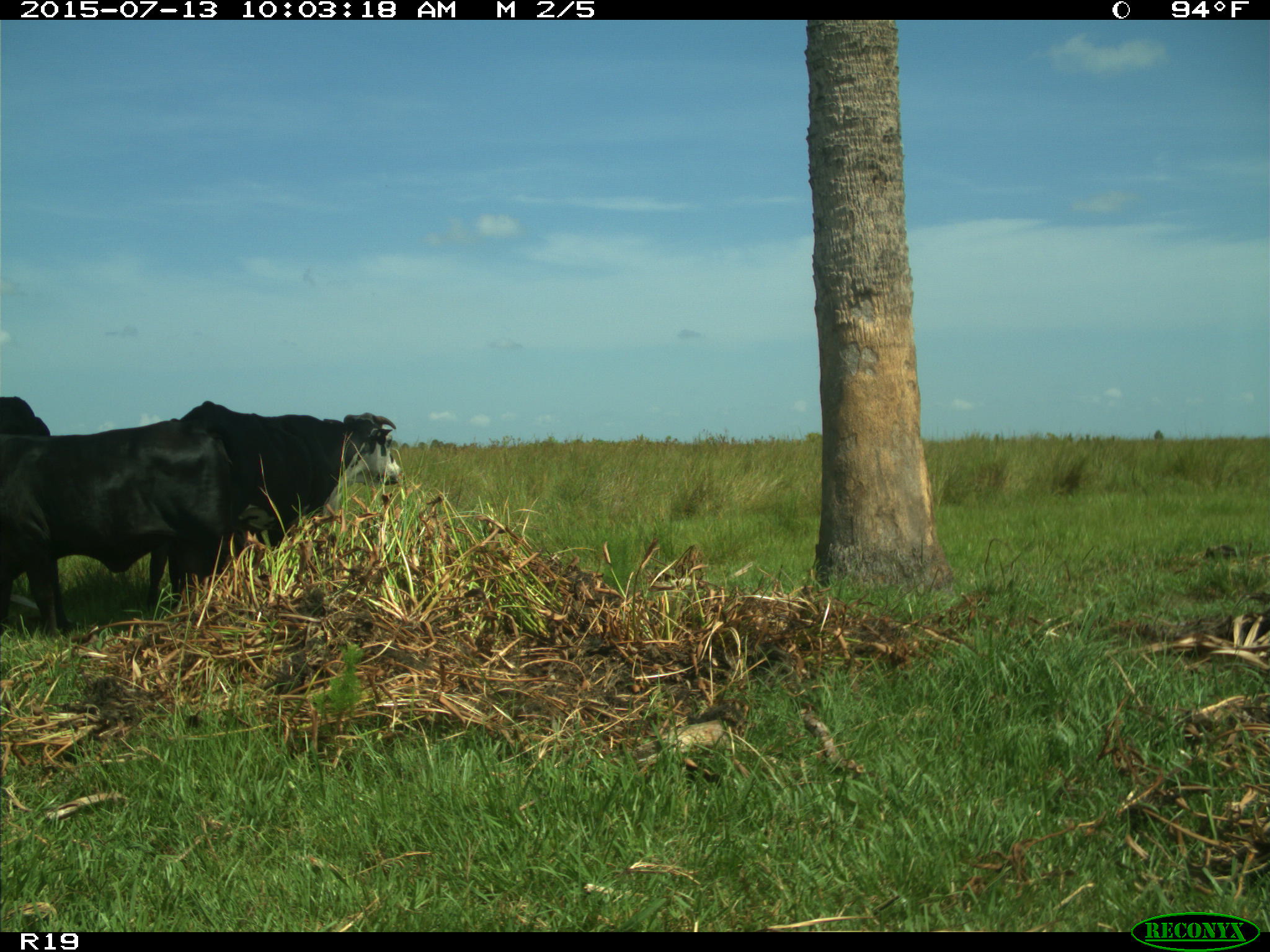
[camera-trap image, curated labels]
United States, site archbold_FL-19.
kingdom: Animalia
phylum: Chordata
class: Mammalia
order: Artiodactyla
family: Bovidae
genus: Bos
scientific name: Bos taurus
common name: domestic cow